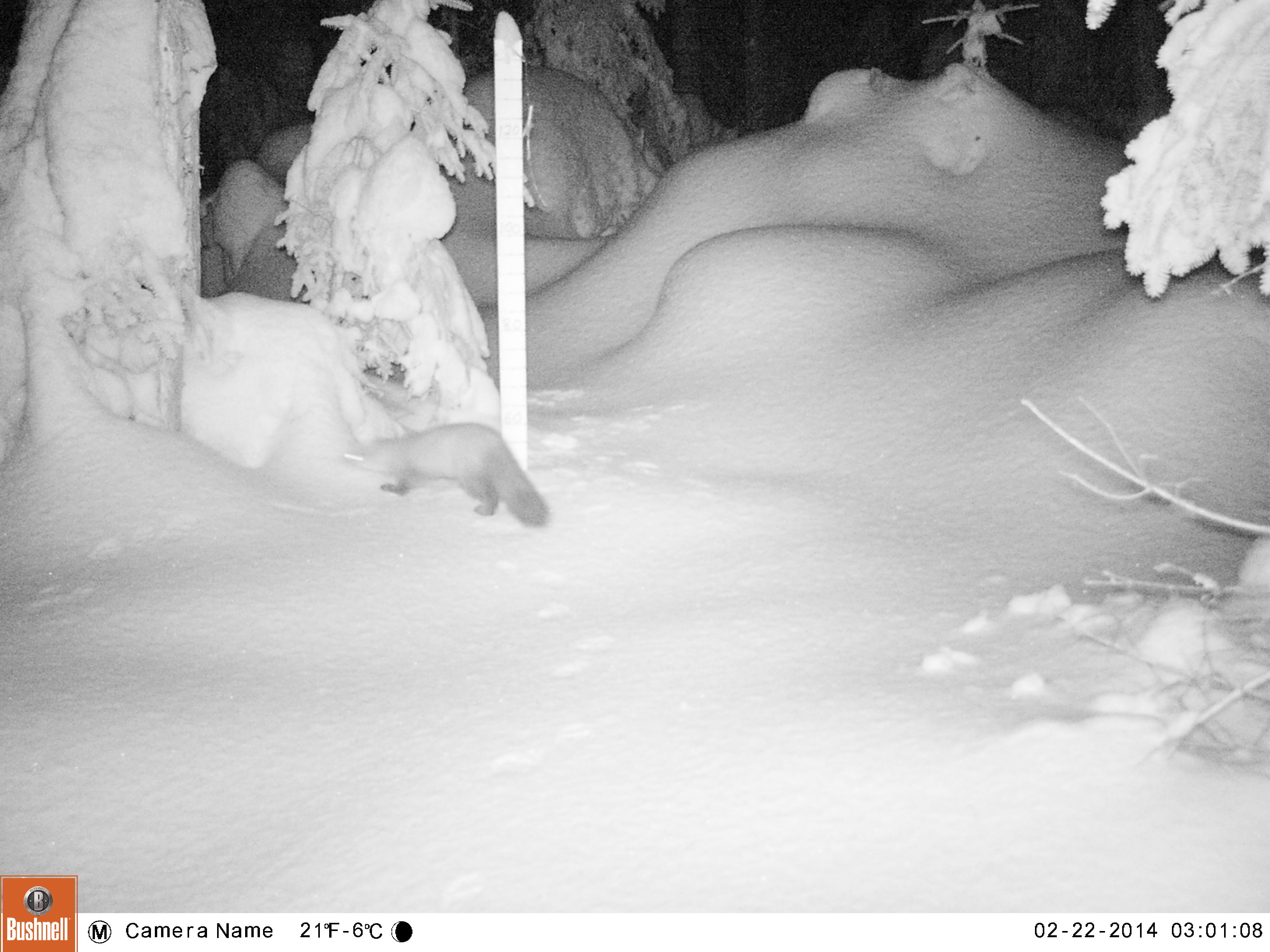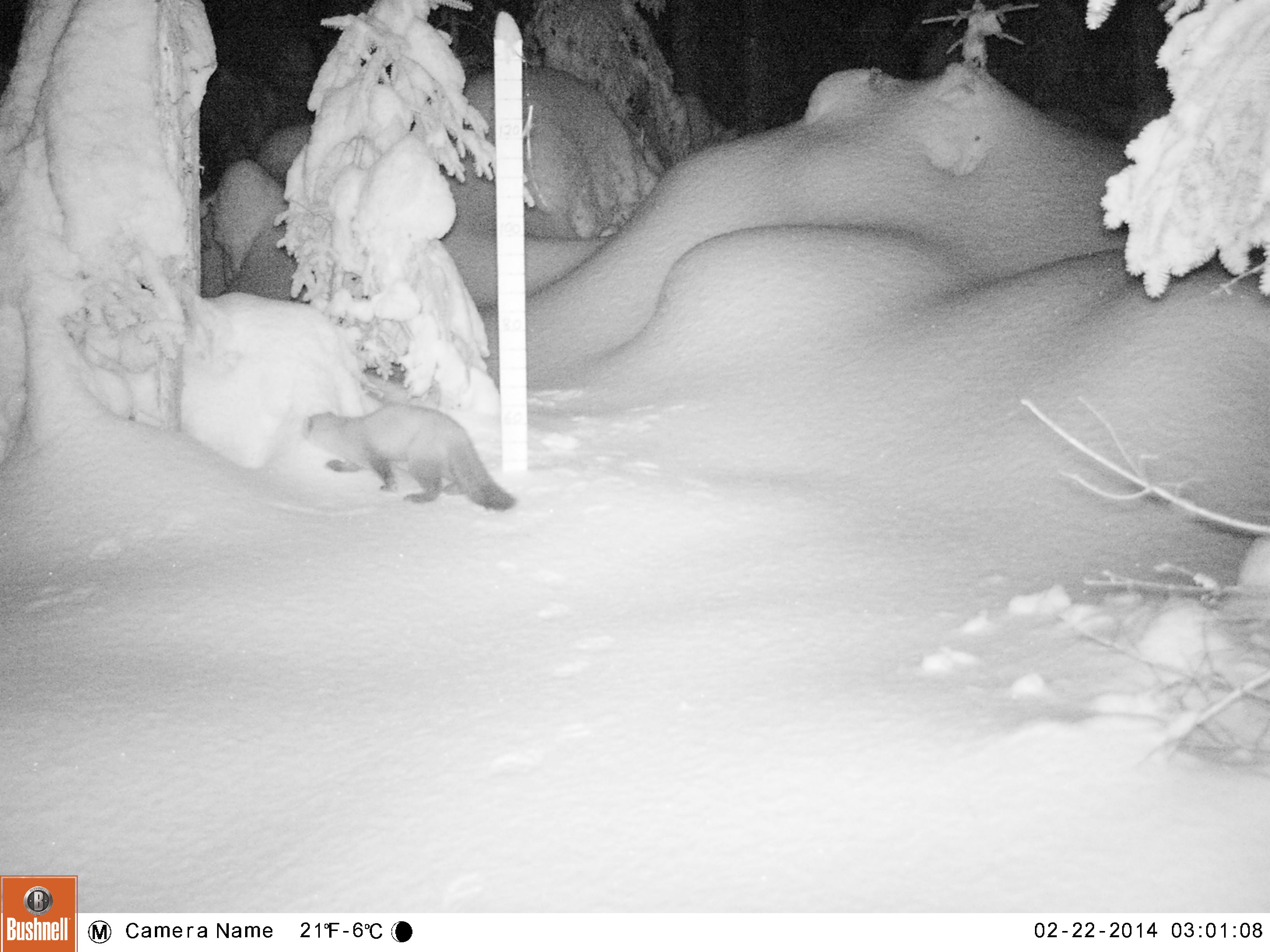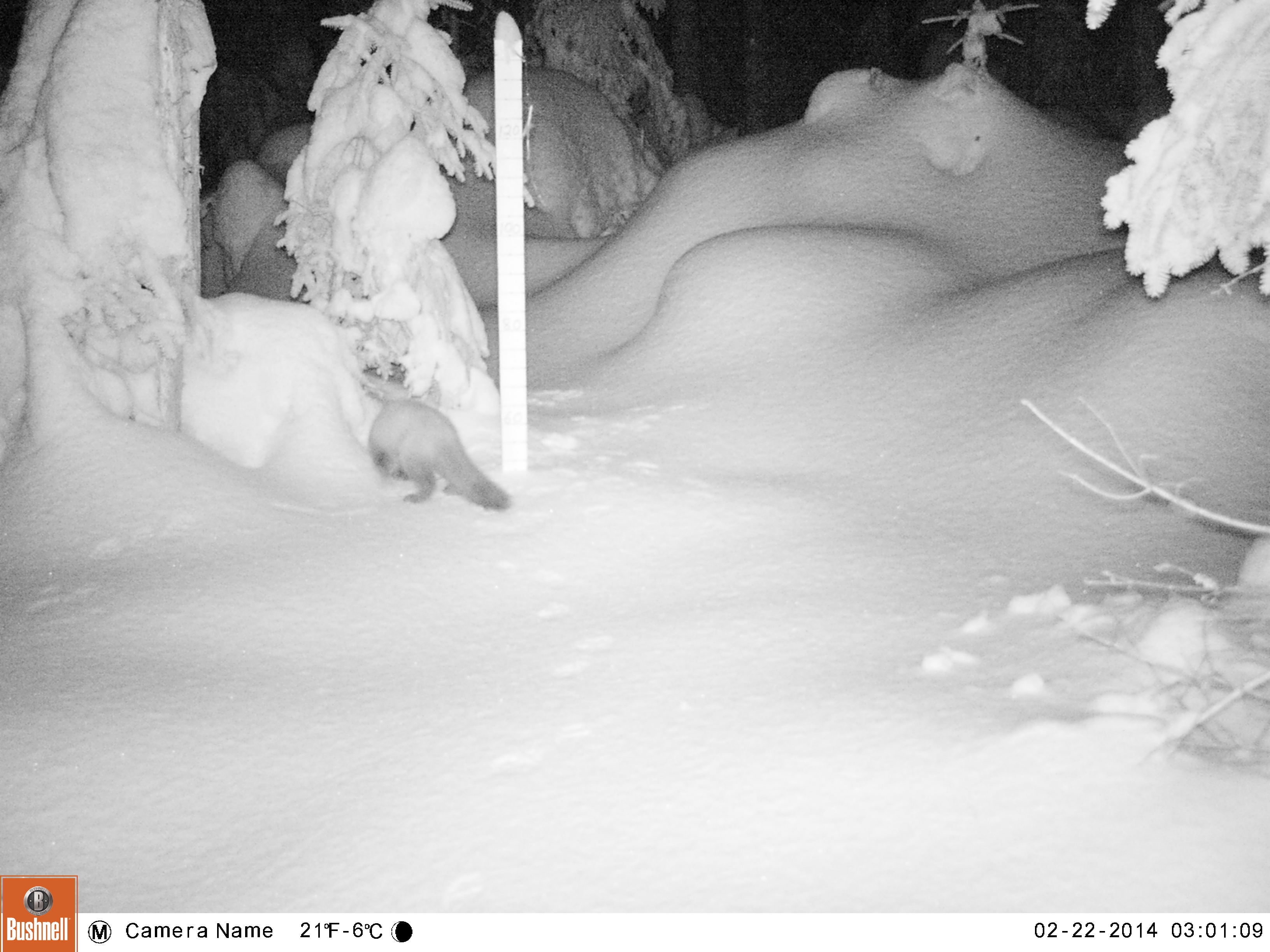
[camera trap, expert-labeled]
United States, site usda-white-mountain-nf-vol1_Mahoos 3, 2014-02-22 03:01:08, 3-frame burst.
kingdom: Animalia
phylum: Chordata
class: Mammalia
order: Carnivora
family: Mustelidae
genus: Martes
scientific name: Martes americana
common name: american marten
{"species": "american marten (Martes americana)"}